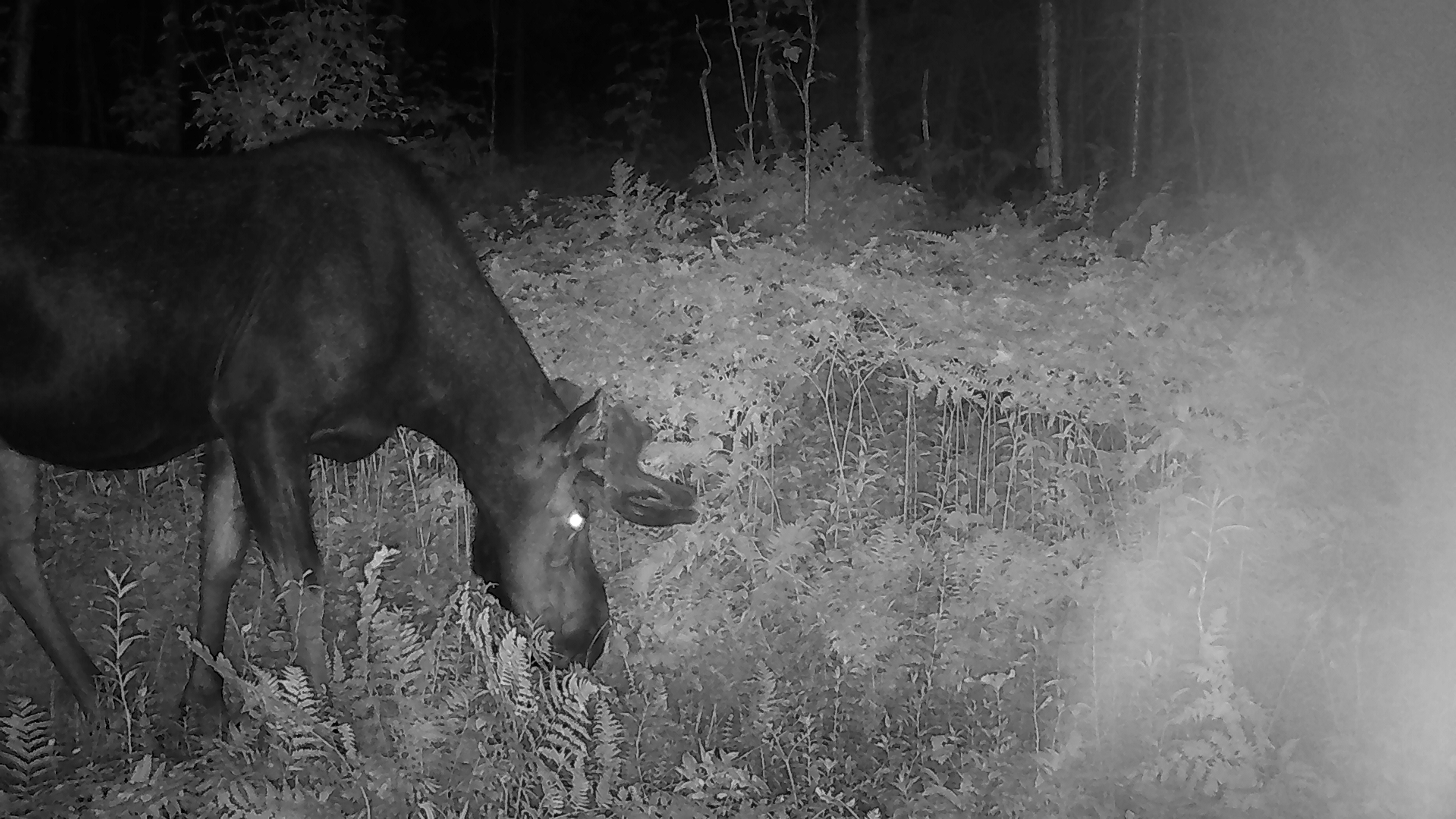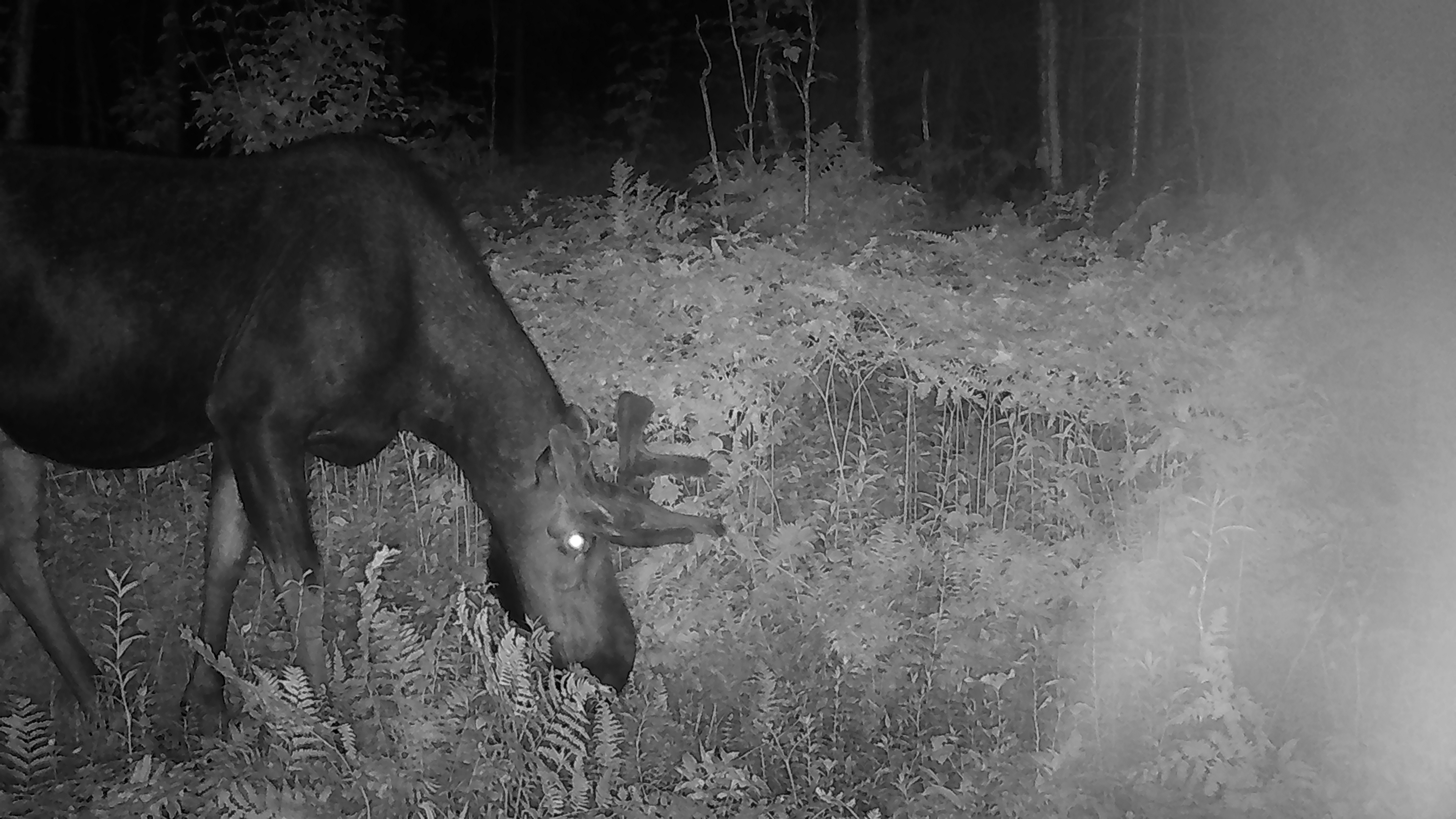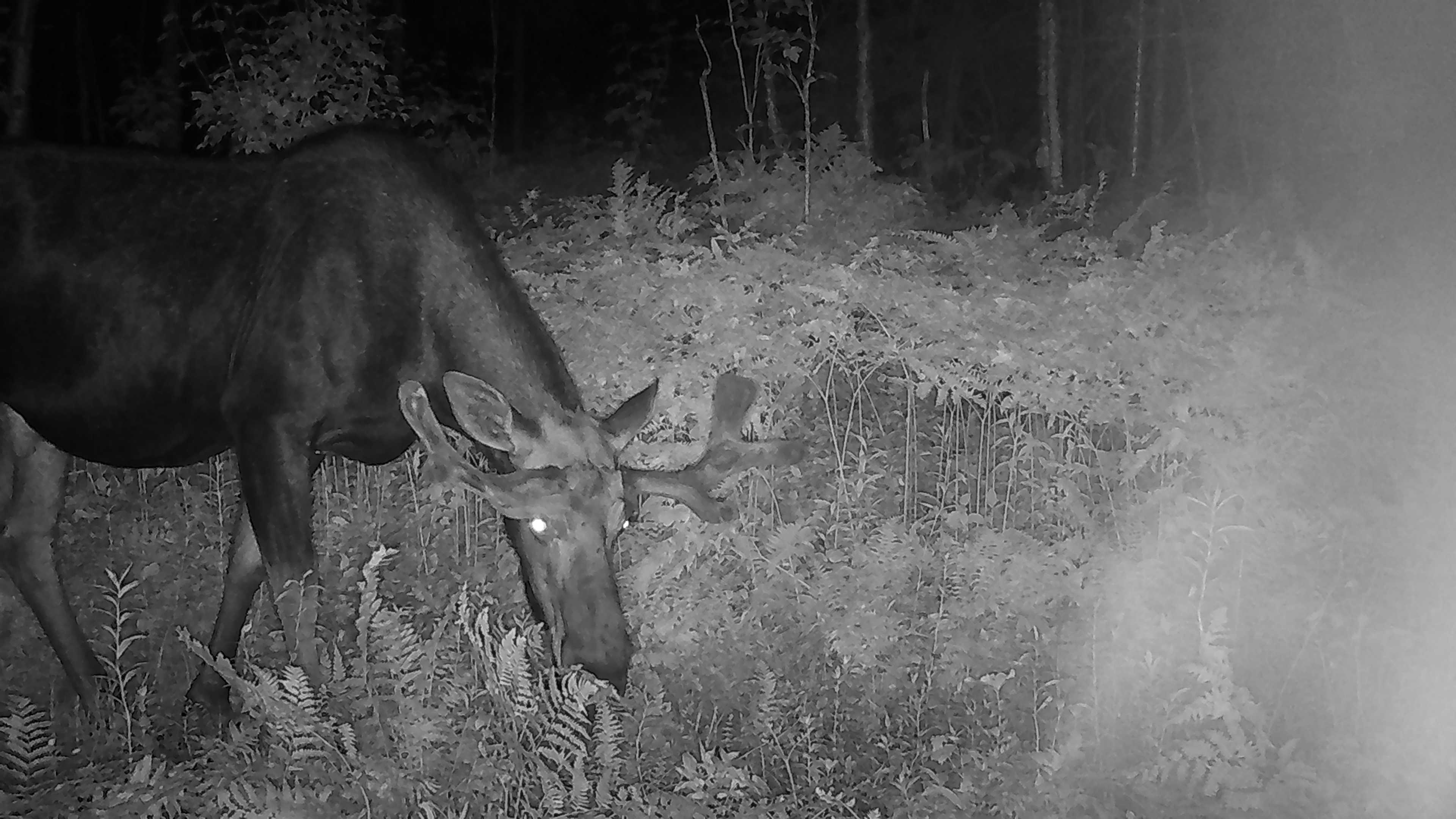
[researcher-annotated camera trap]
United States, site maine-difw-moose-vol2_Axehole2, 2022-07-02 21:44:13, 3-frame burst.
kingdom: Animalia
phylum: Chordata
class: Mammalia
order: Artiodactyla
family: Cervidae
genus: Alces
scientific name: Alces alces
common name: moose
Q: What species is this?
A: Moose (Alces alces).